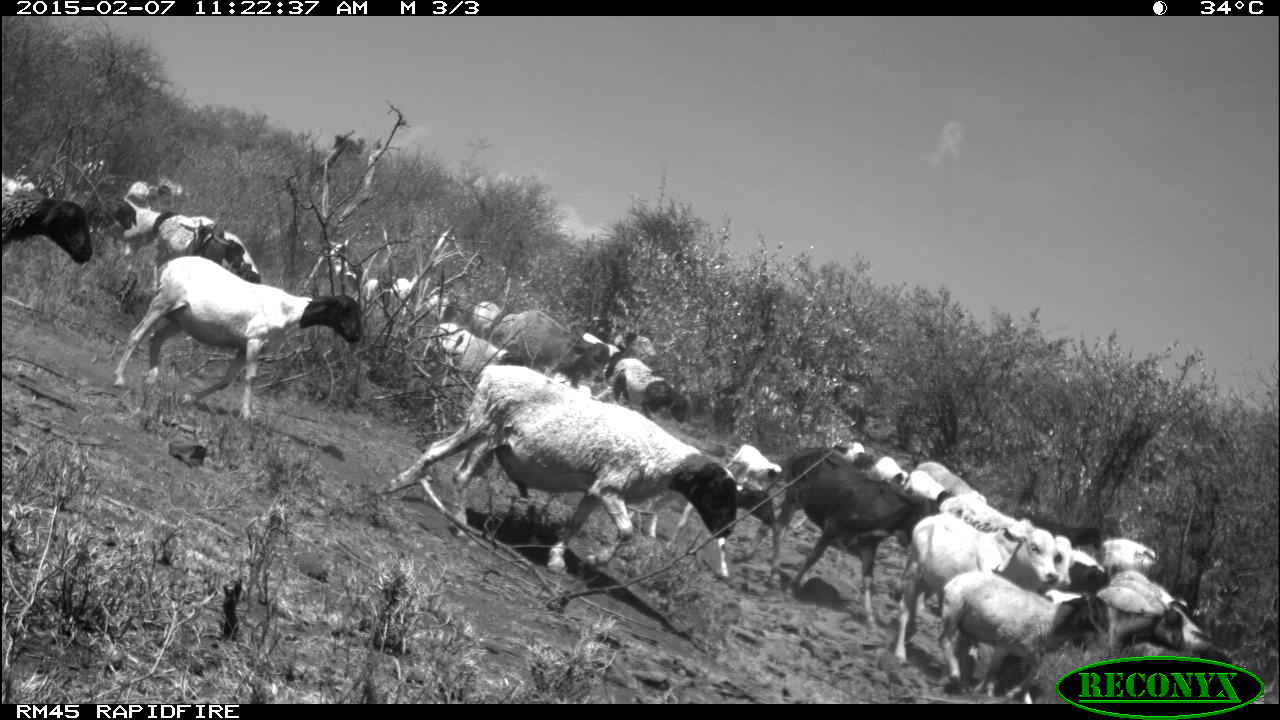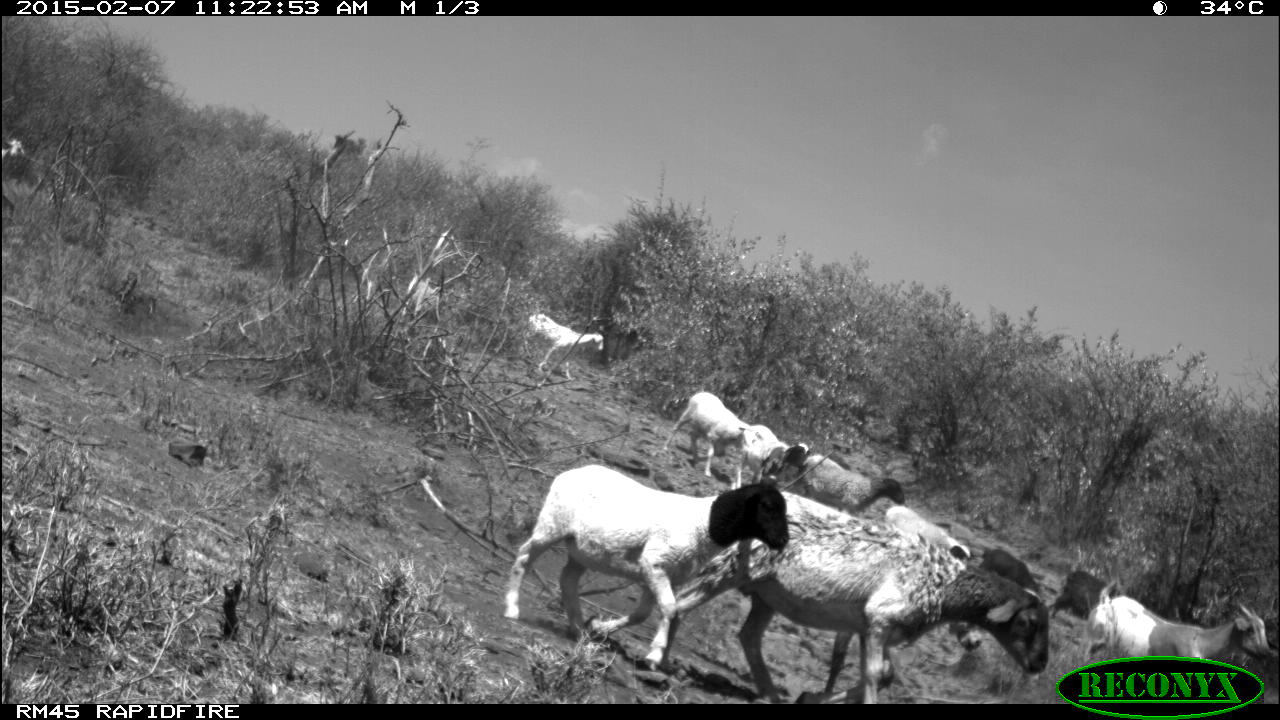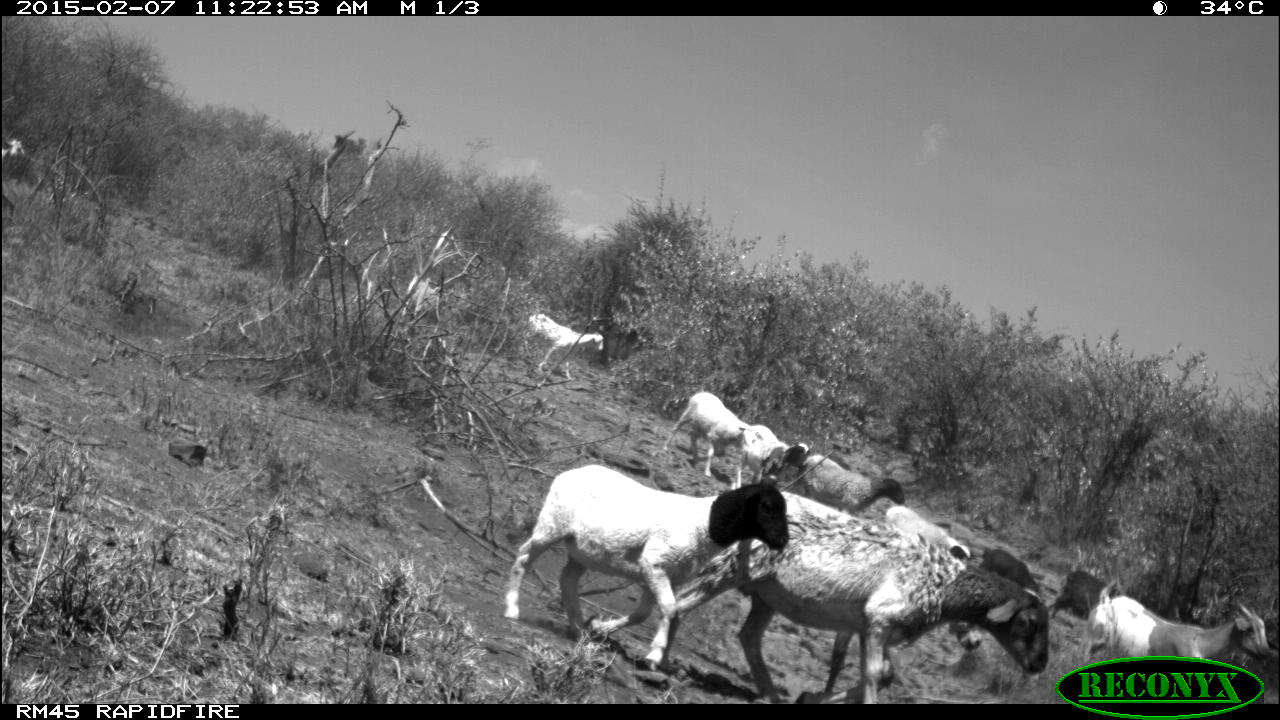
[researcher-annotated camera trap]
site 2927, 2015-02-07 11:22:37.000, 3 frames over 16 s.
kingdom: Animalia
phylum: Chordata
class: Mammalia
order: Artiodactyla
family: Bovidae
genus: Ovis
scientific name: Ovis aries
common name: domestic sheep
Ovis aries (domestic sheep), count 8.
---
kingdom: Animalia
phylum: Chordata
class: Mammalia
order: Artiodactyla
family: Bovidae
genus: Capra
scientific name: Capra aegagrus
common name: wild goat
Capra aegagrus (wild goat), count 18.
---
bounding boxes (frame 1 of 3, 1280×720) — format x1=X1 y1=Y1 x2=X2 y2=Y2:
group: x1=0 y1=153 x2=1243 y2=699